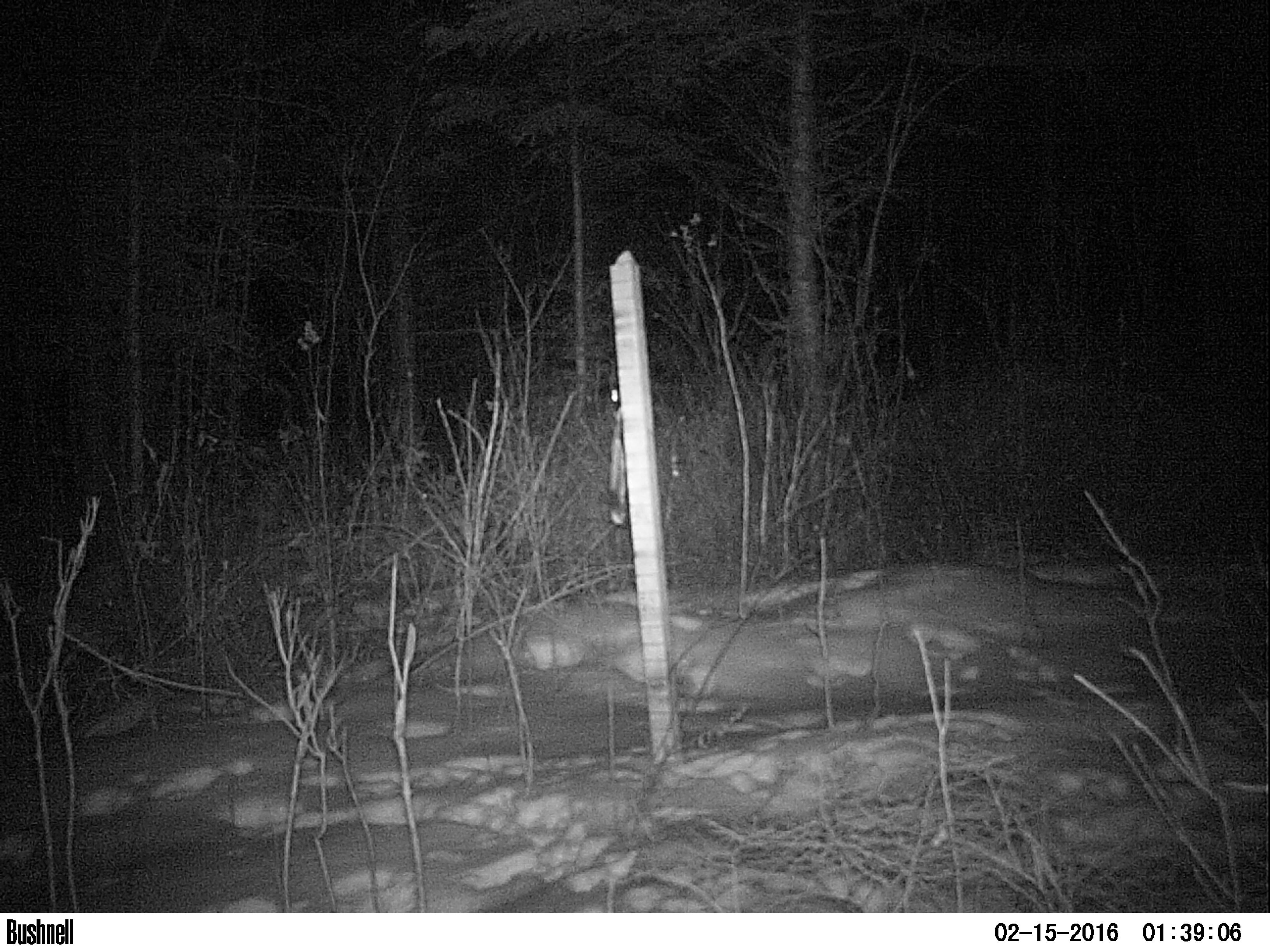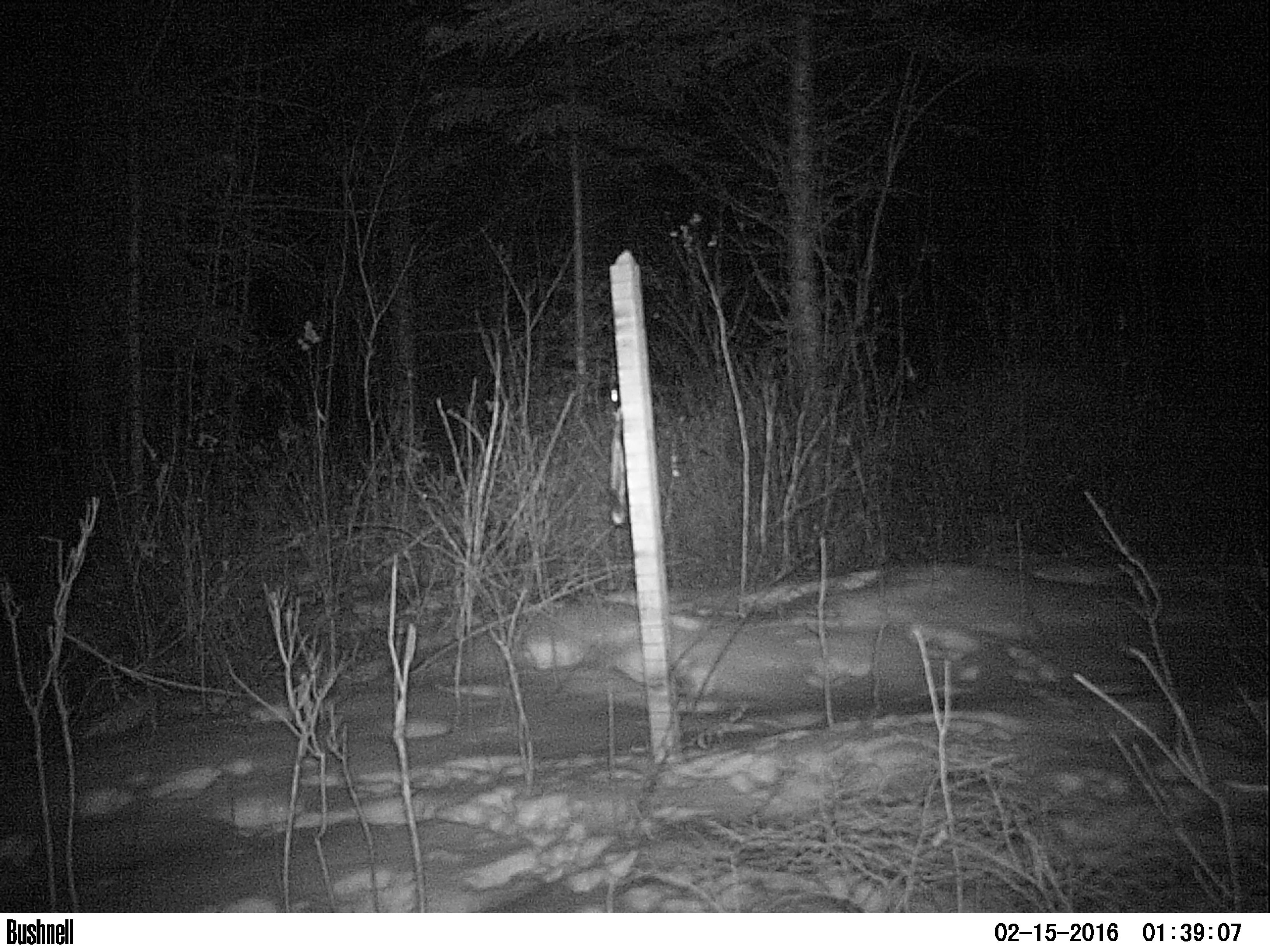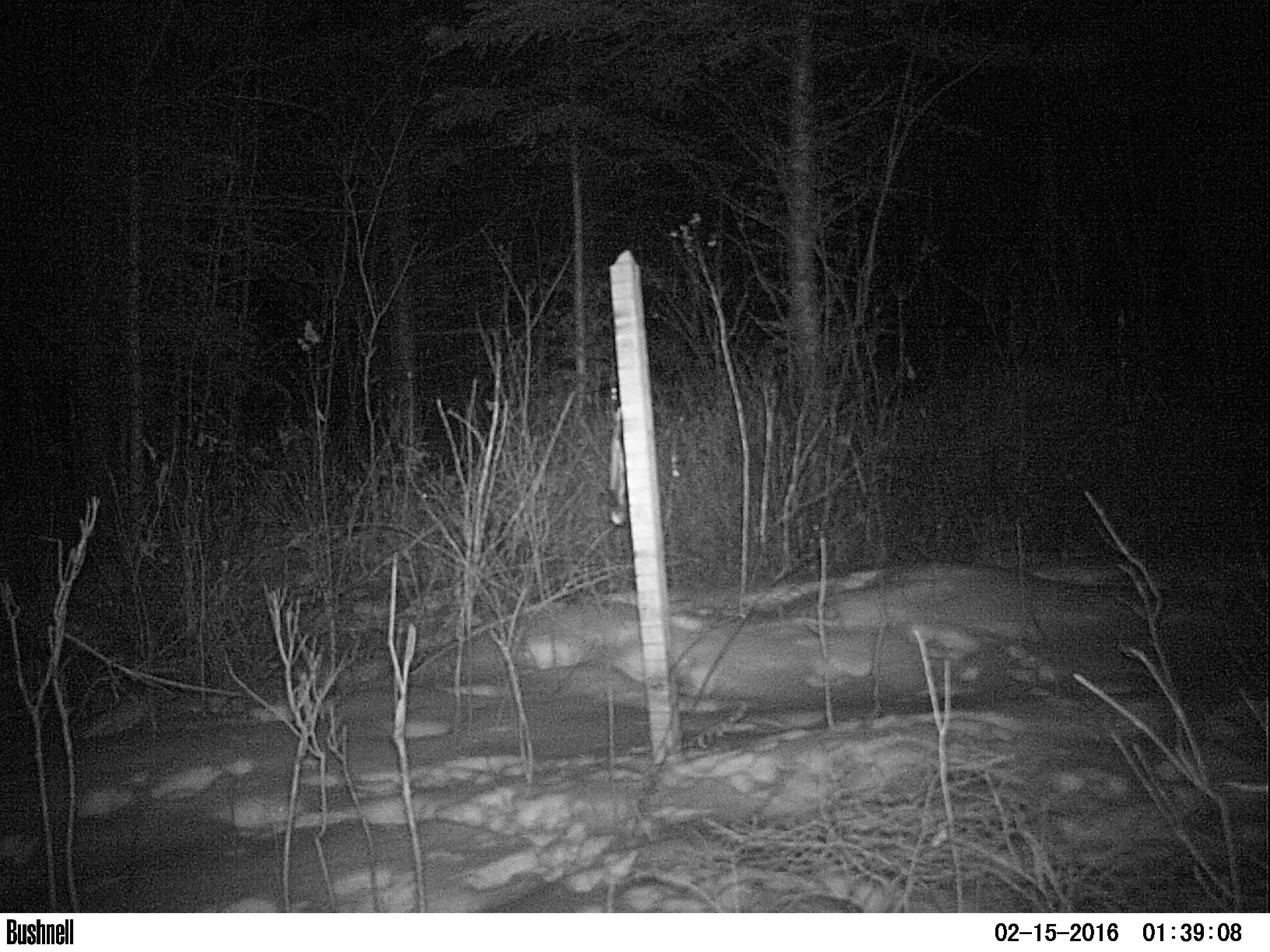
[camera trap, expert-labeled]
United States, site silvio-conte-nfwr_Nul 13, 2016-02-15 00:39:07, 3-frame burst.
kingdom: Animalia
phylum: Chordata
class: Mammalia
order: Lagomorpha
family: Leporidae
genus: Lepus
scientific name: Lepus americanus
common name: snowshoe hare